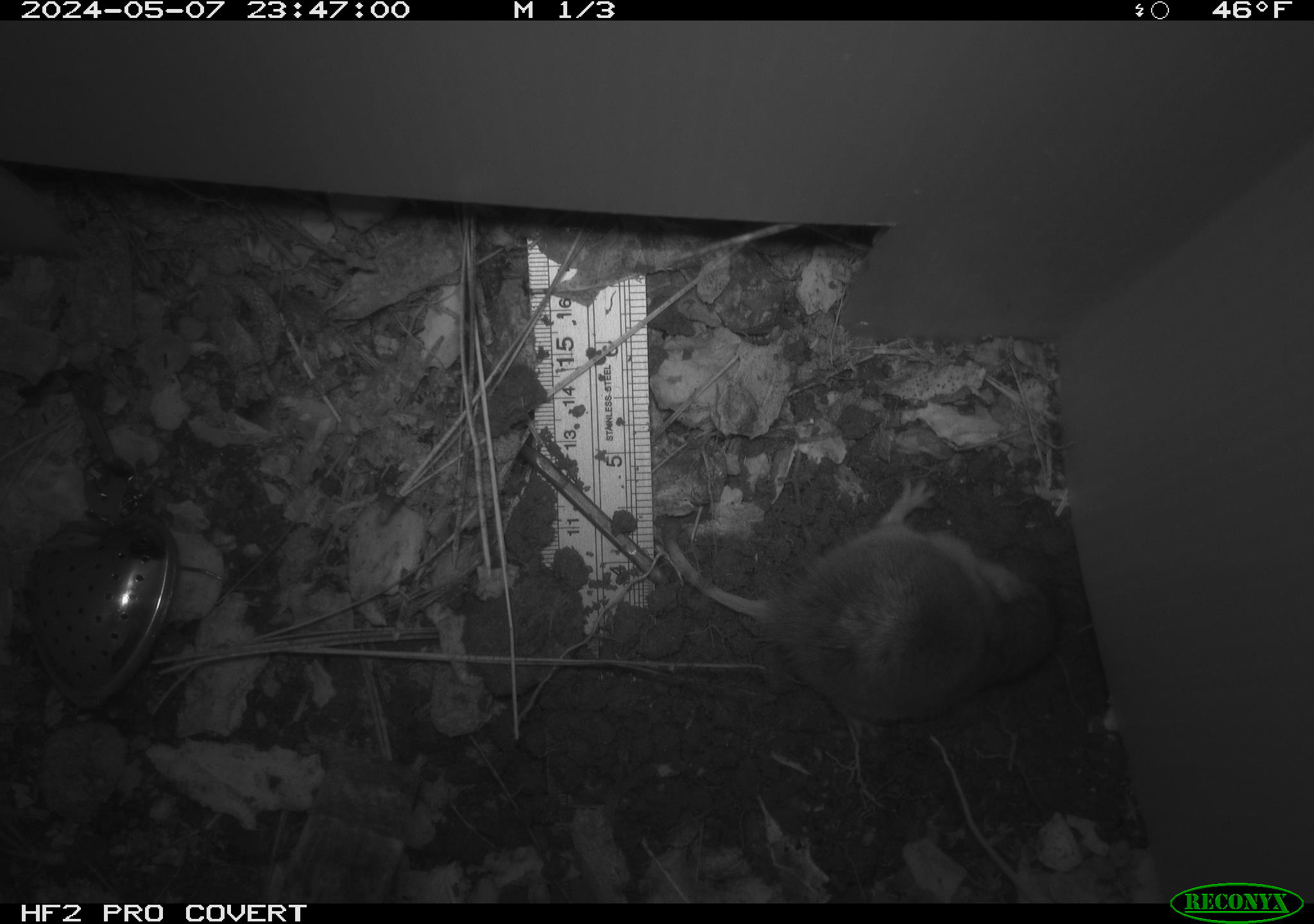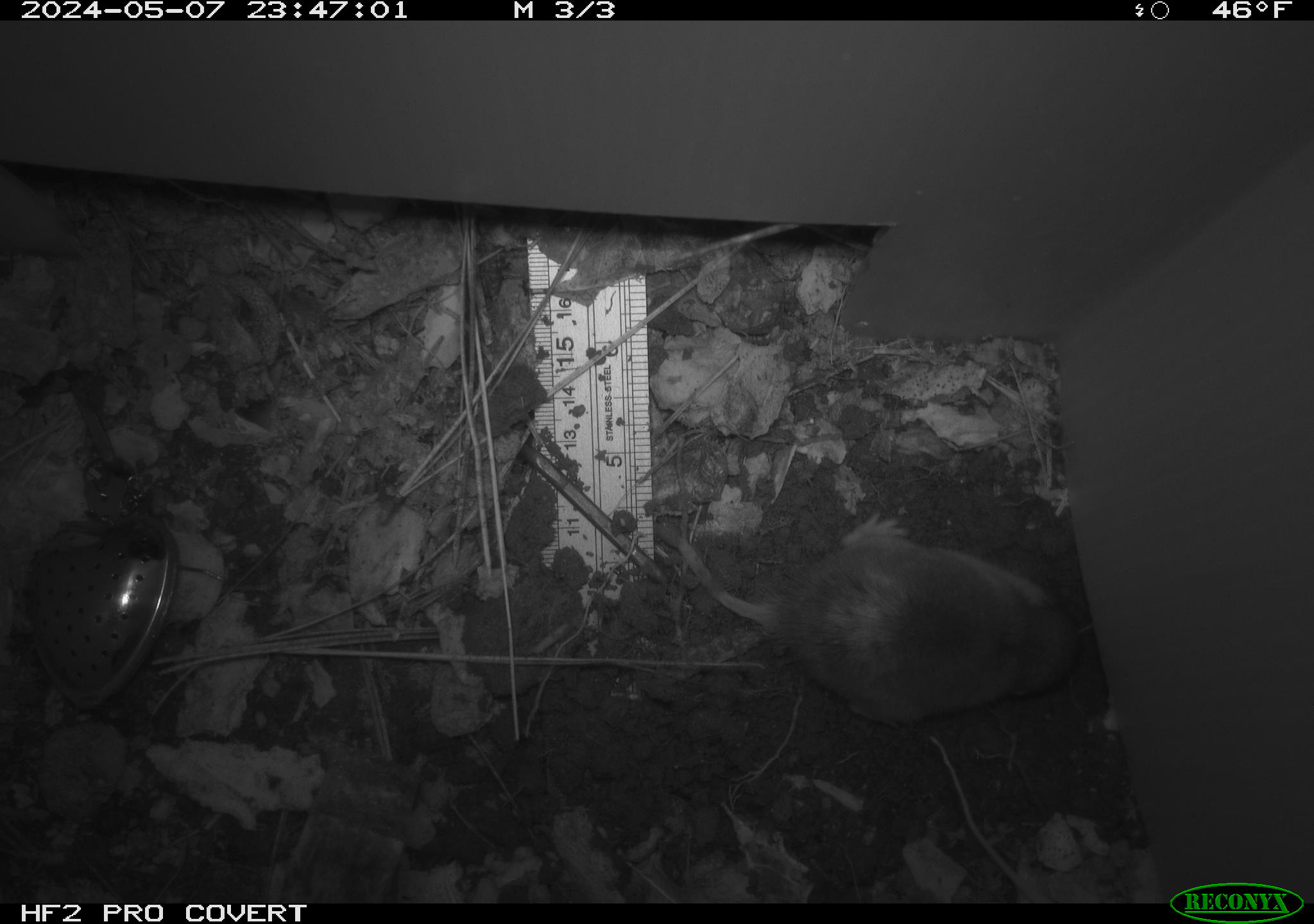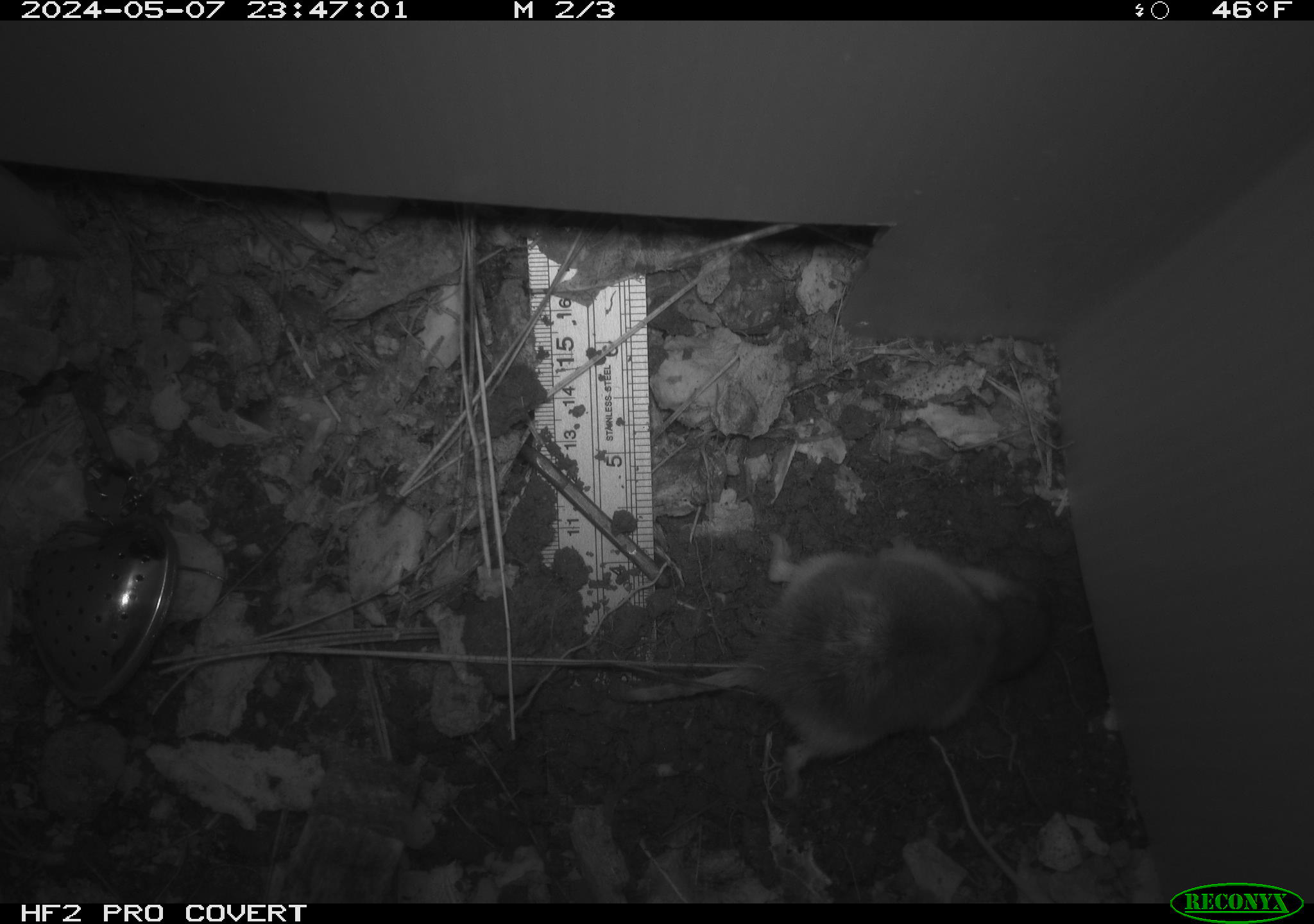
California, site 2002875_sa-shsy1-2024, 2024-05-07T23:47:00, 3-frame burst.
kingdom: Animalia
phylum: Chordata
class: Mammalia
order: Rodentia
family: Geomyidae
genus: Thomomys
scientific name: Thomomys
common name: smooth-toothed pocket gophers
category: thomomys species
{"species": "thomomys species (smooth-toothed pocket gophers) (Thomomys)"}